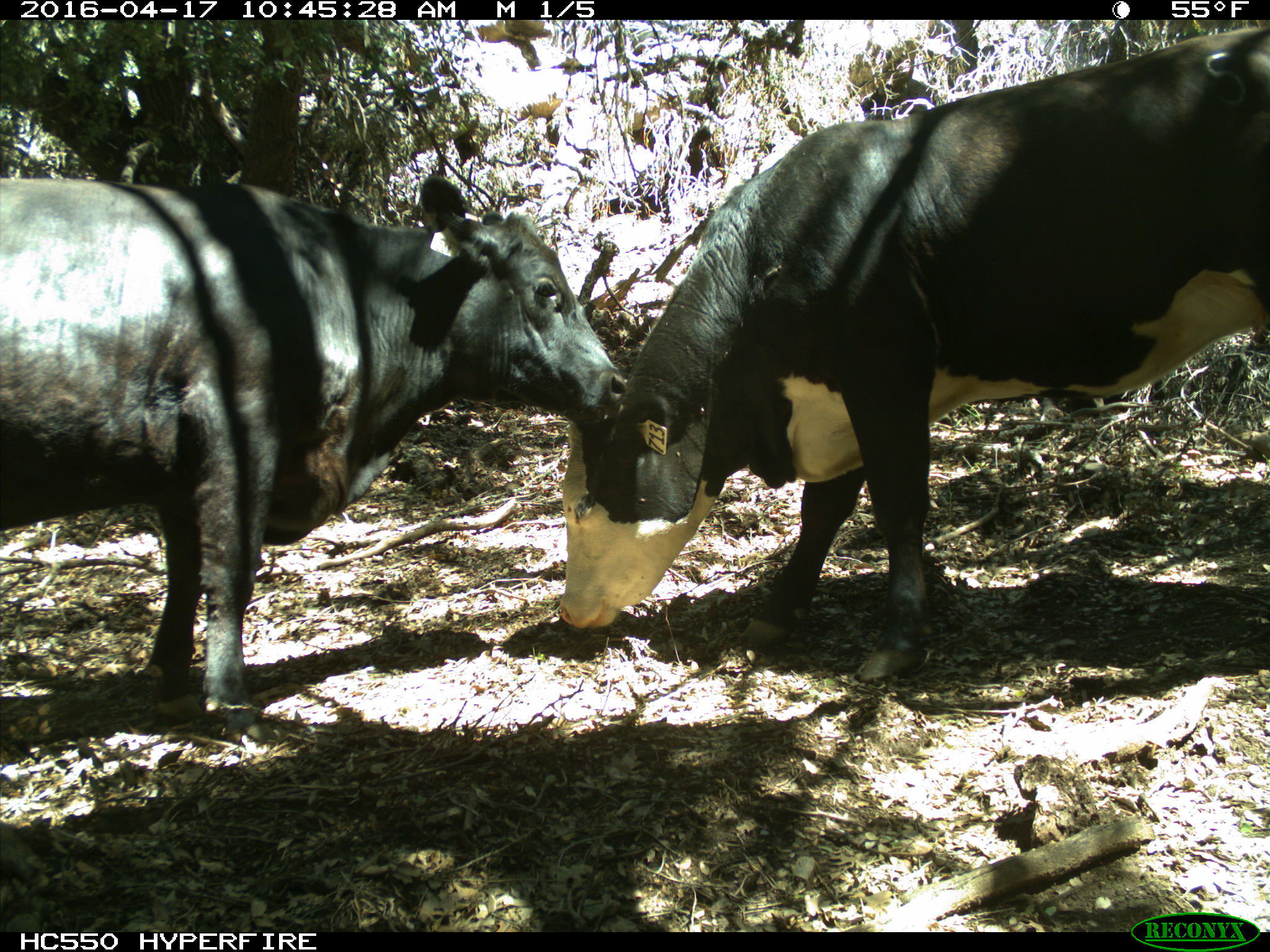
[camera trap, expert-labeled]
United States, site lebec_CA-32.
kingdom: Animalia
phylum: Chordata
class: Mammalia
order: Artiodactyla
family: Bovidae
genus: Bos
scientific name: Bos taurus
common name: domestic cow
Bos taurus (domestic cow).